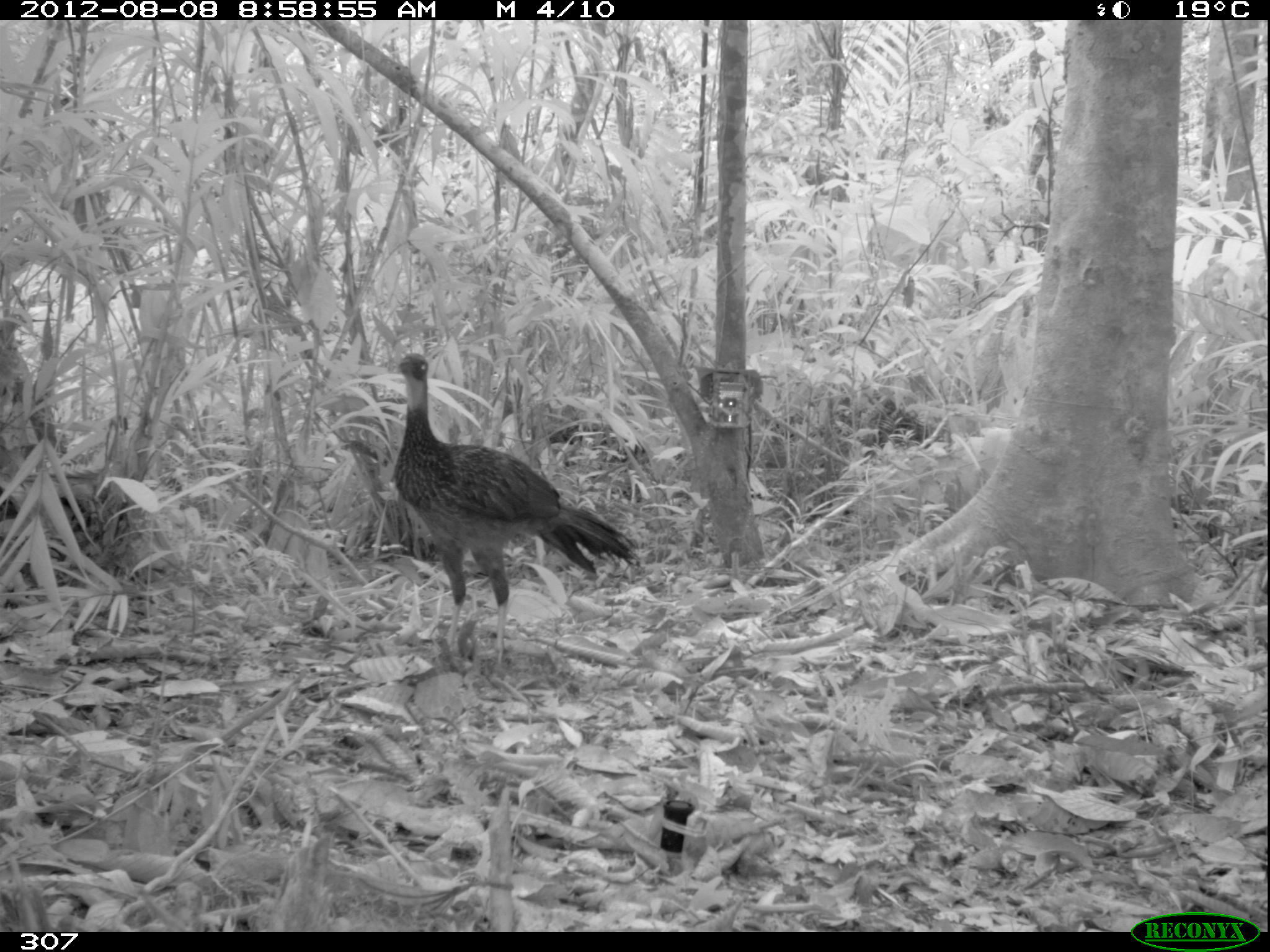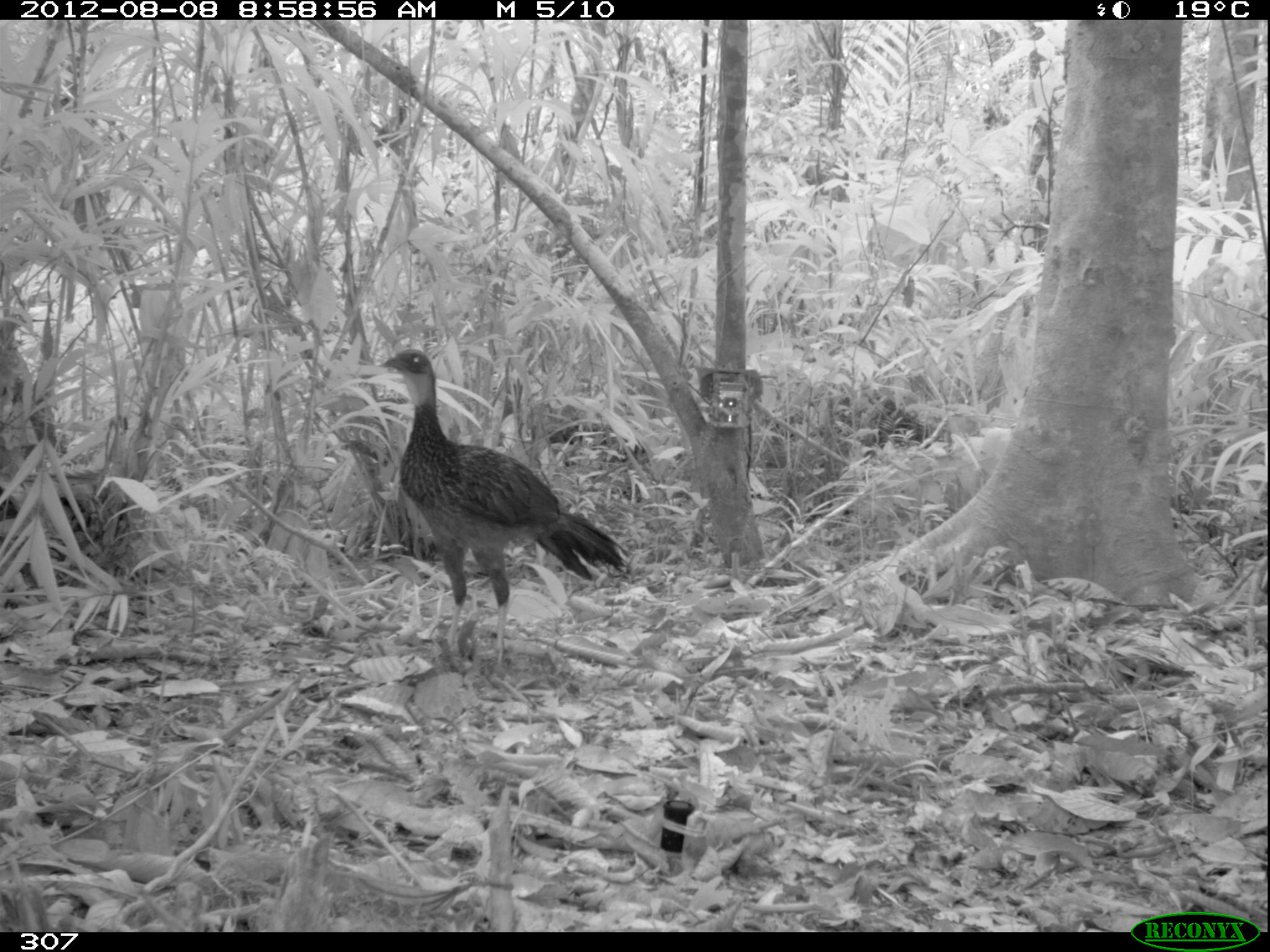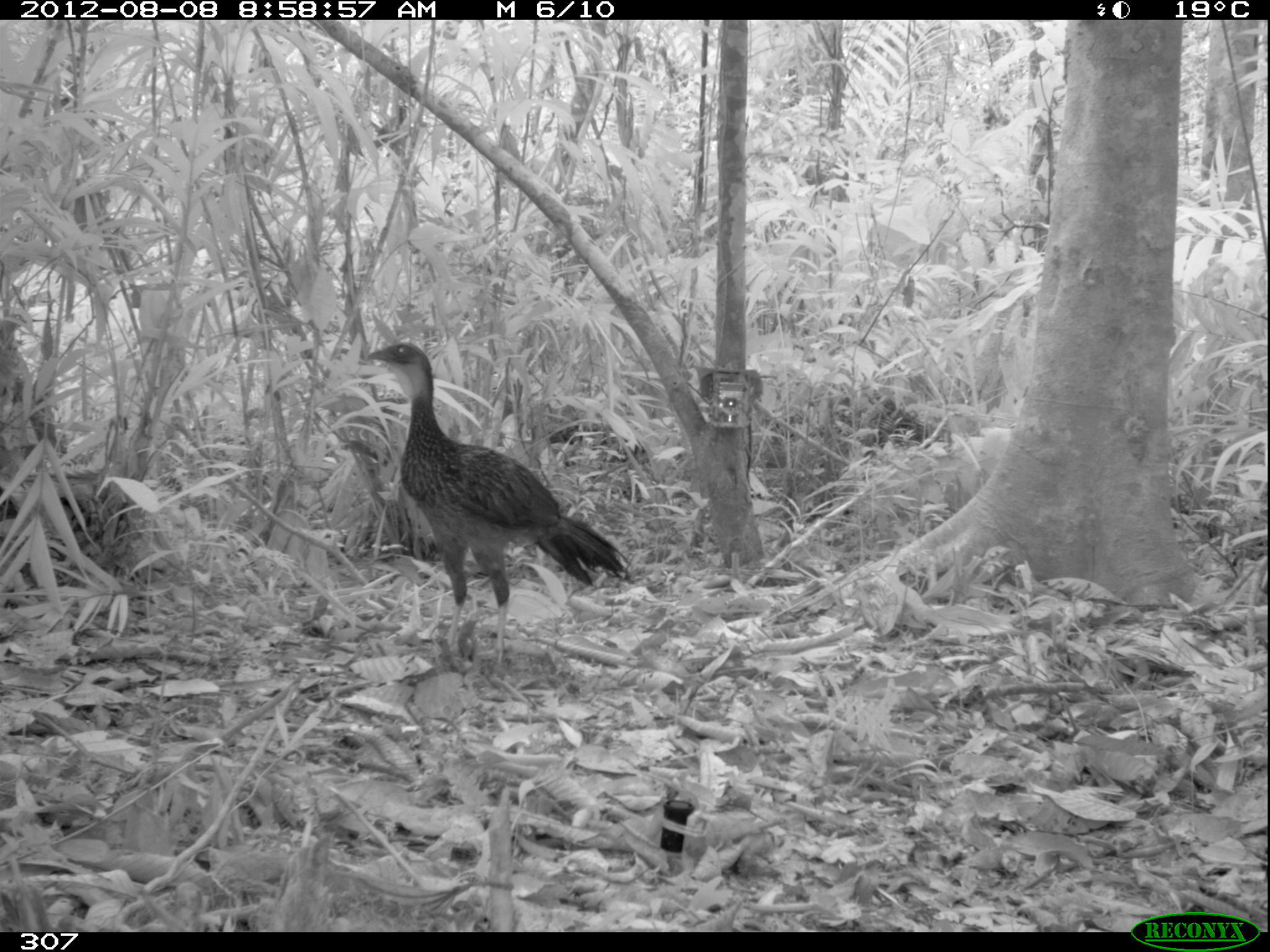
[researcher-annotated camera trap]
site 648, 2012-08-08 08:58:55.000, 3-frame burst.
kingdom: Animalia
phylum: Chordata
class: Aves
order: Galliformes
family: Cracidae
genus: Penelope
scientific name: Penelope jacquacu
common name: spix's guan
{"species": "Penelope jacquacu (spix's guan)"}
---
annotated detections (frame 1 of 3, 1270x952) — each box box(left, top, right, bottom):
penelope jacquacu: box(386, 351, 638, 662)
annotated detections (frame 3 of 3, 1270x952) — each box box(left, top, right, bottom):
penelope jacquacu: box(361, 339, 632, 683)